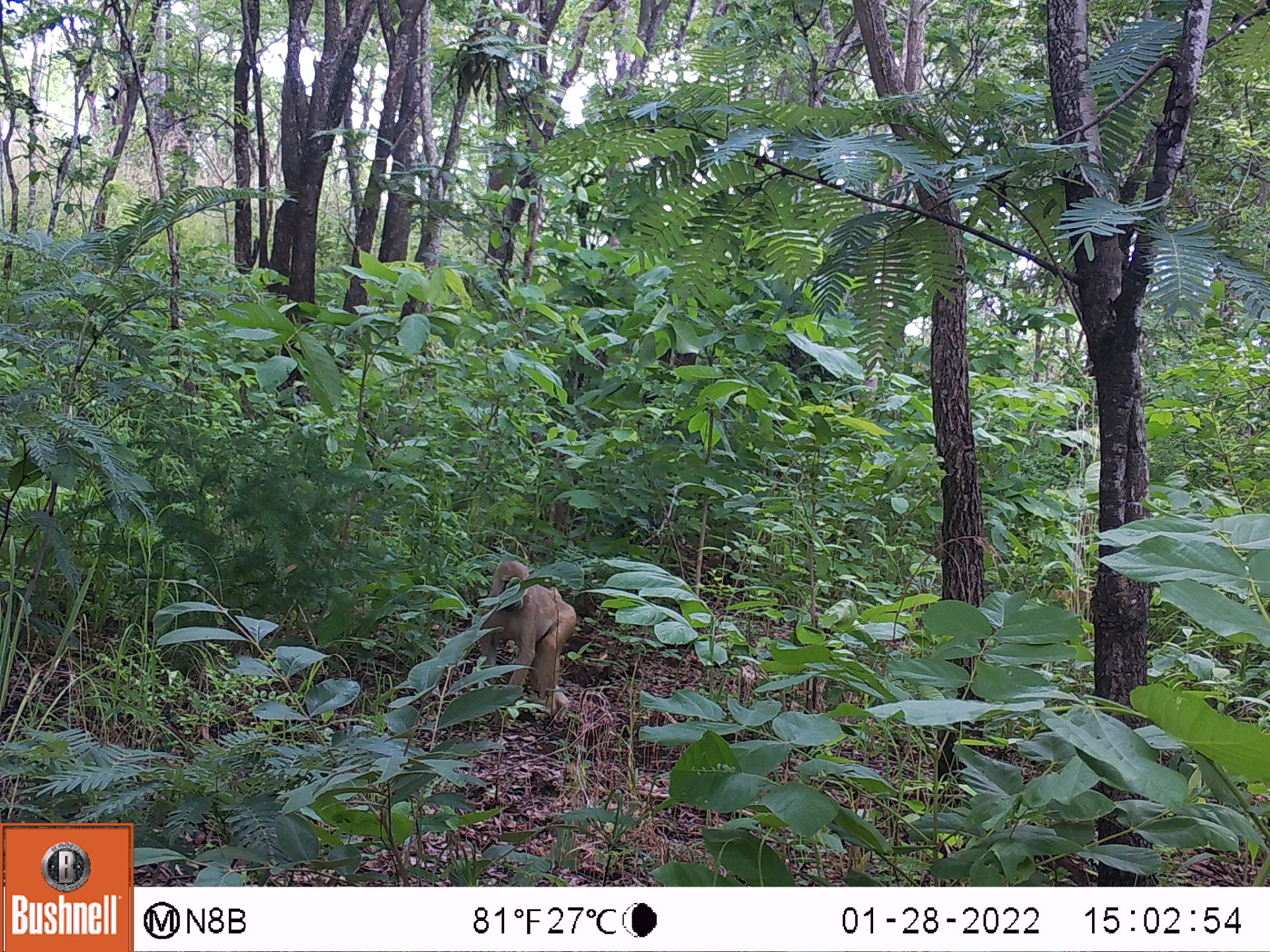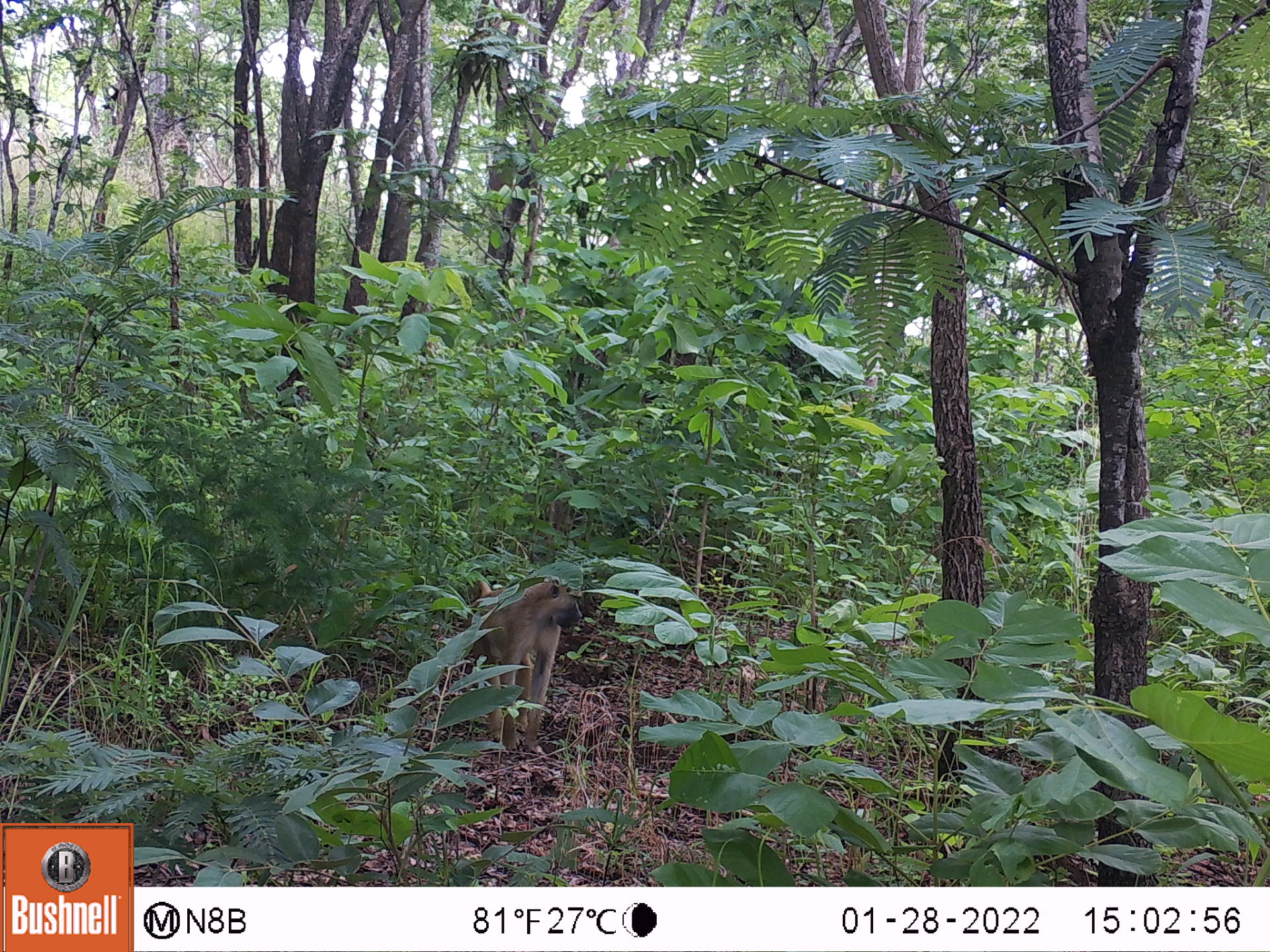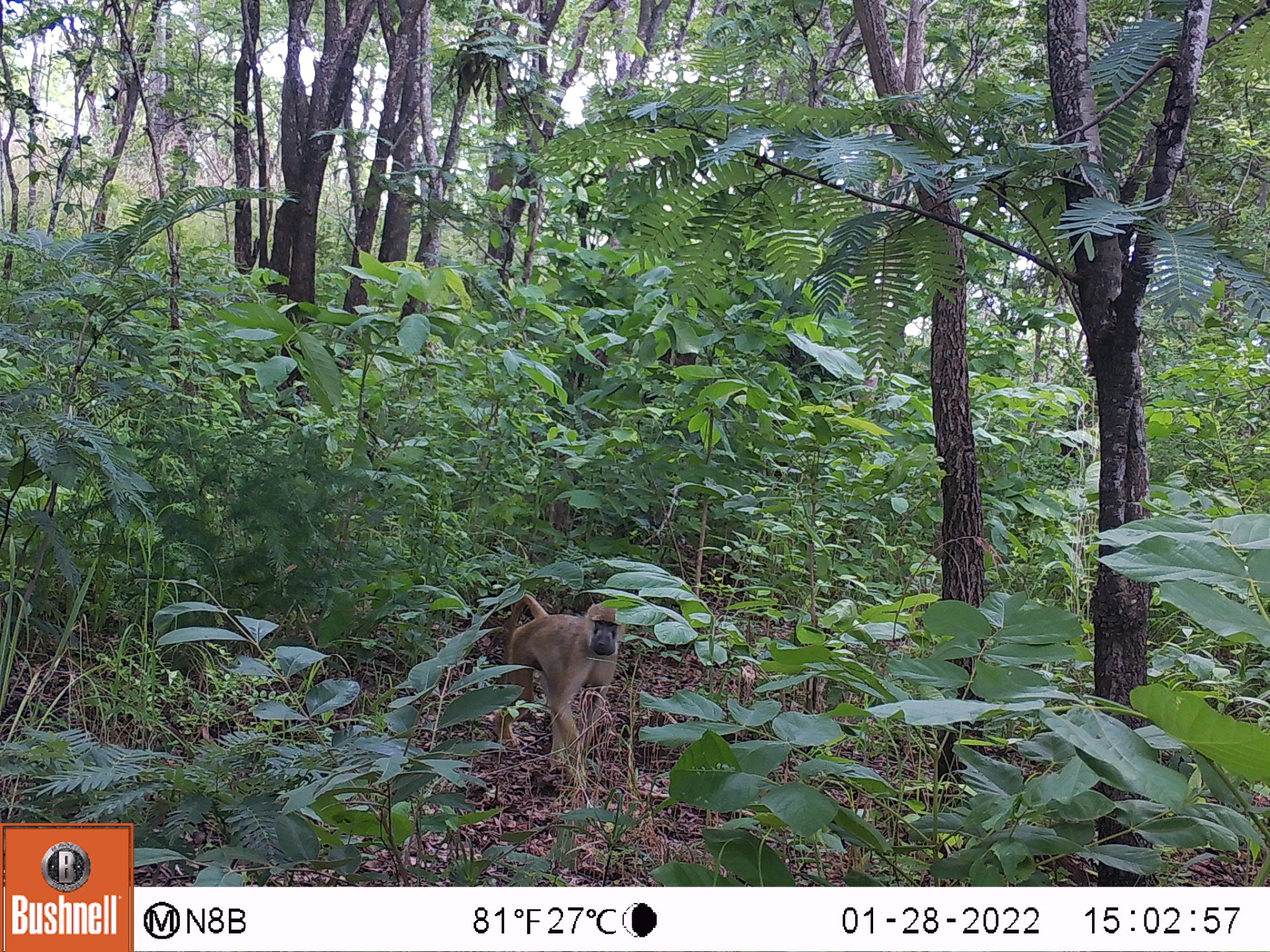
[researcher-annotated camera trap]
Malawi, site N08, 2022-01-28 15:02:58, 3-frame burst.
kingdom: Animalia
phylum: Chordata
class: Mammalia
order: Primates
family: Cercopithecidae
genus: Papio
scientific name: Papio cynocephalus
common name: yellow baboon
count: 1